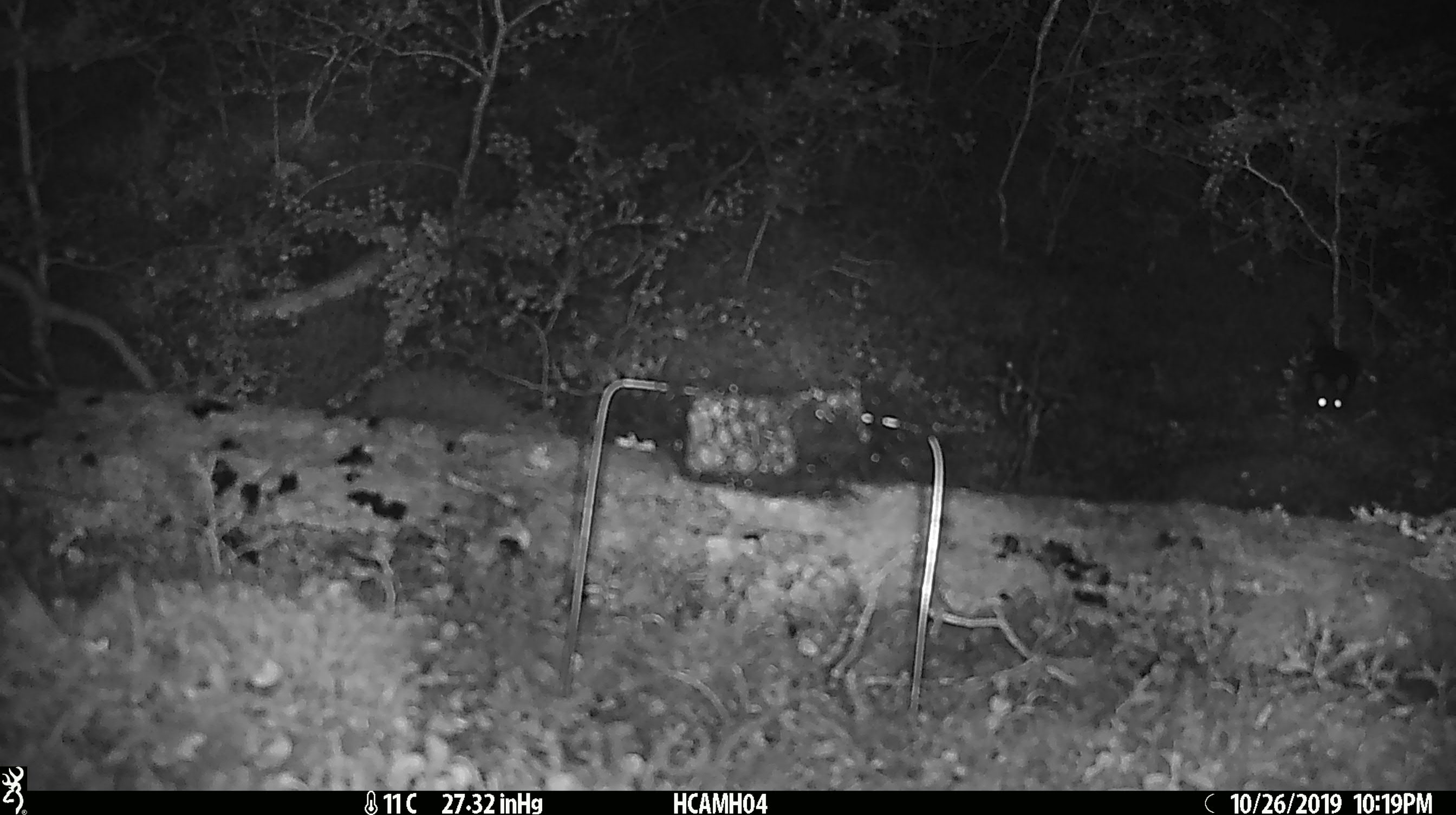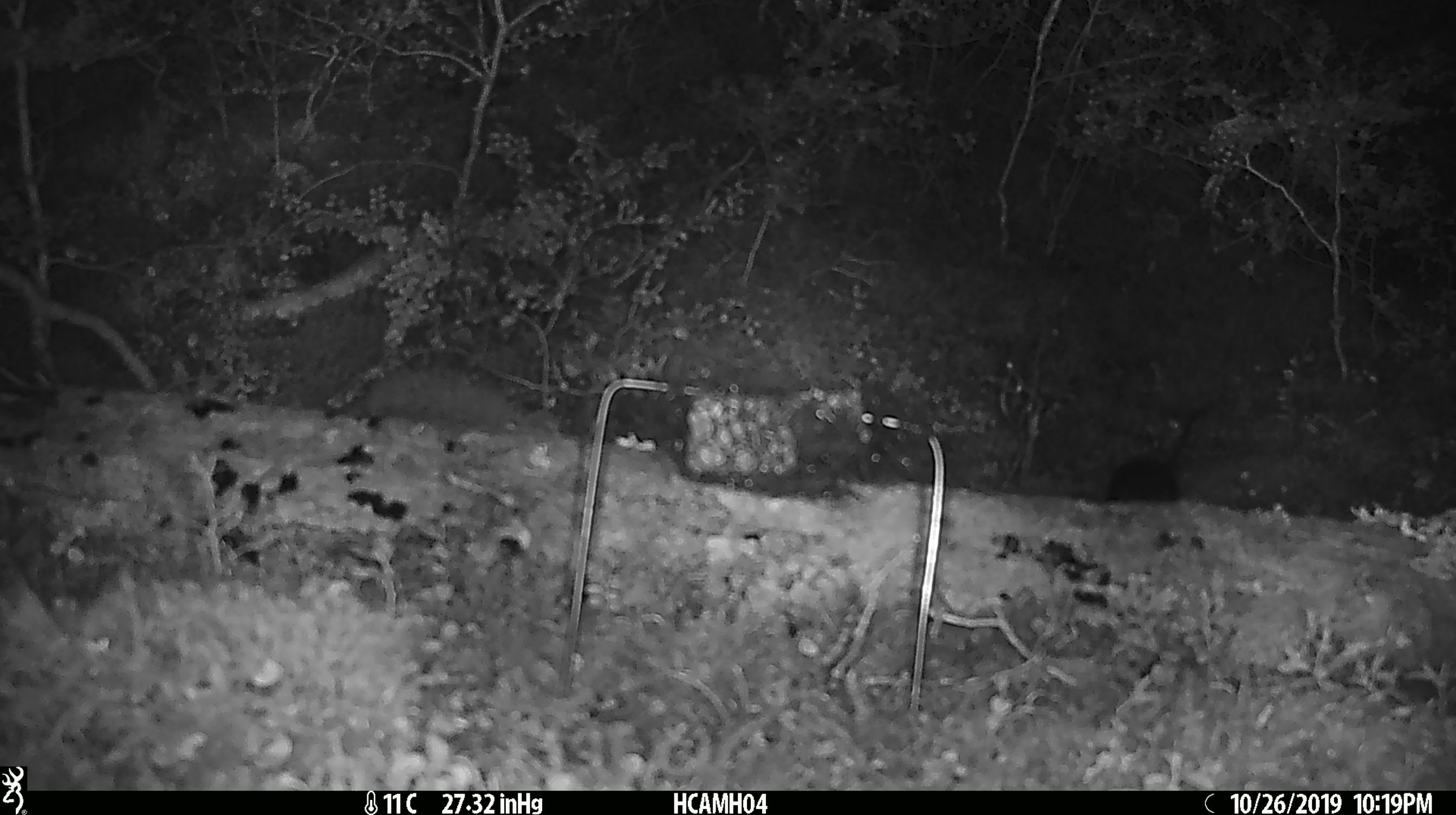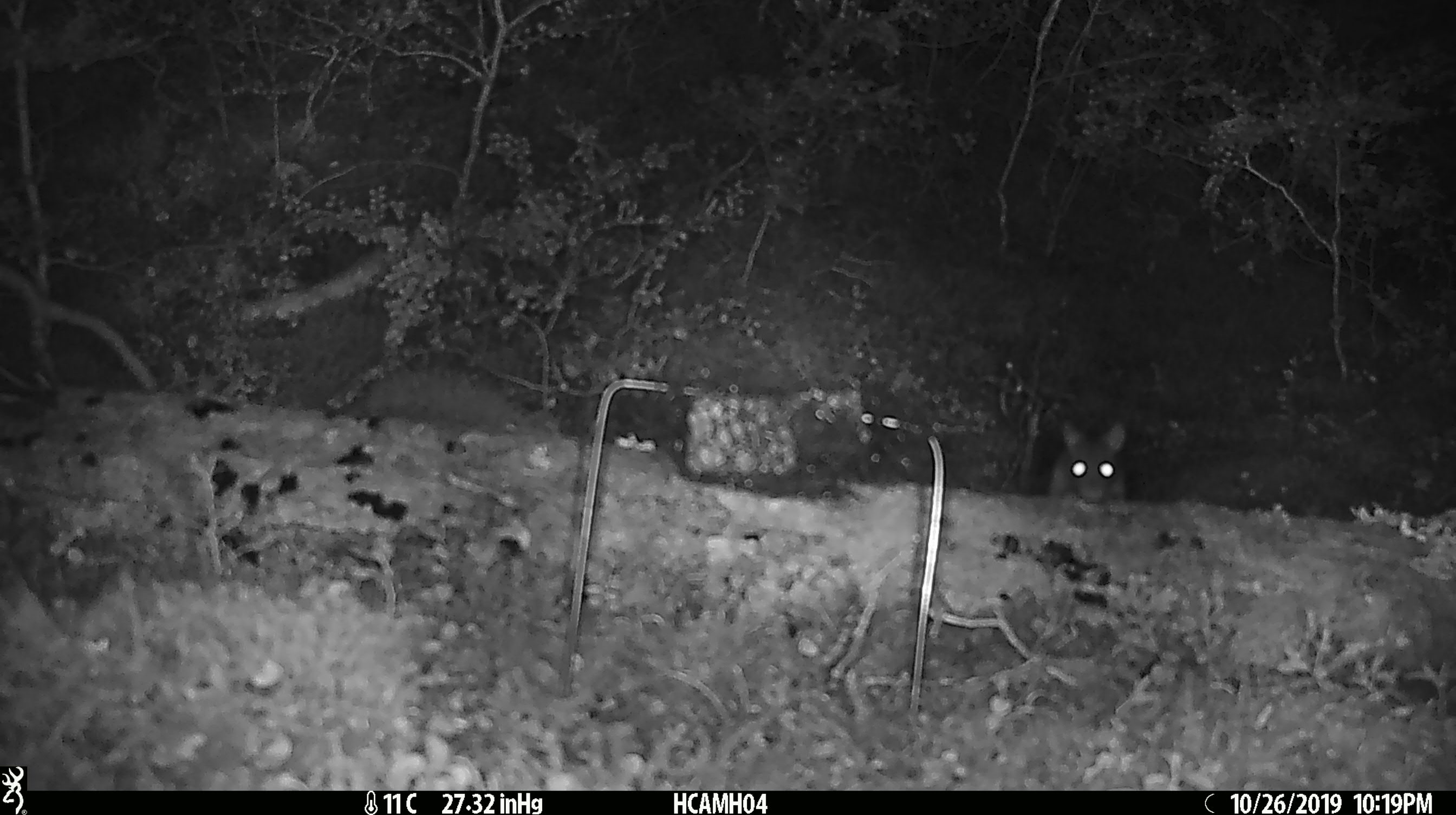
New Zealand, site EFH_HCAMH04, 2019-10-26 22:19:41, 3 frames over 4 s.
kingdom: Animalia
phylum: Chordata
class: Mammalia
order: Rodentia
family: Muridae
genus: Mus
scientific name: Mus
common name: mouse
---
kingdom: Animalia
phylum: Chordata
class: Mammalia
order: Rodentia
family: Muridae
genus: Rattus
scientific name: Rattus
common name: rat